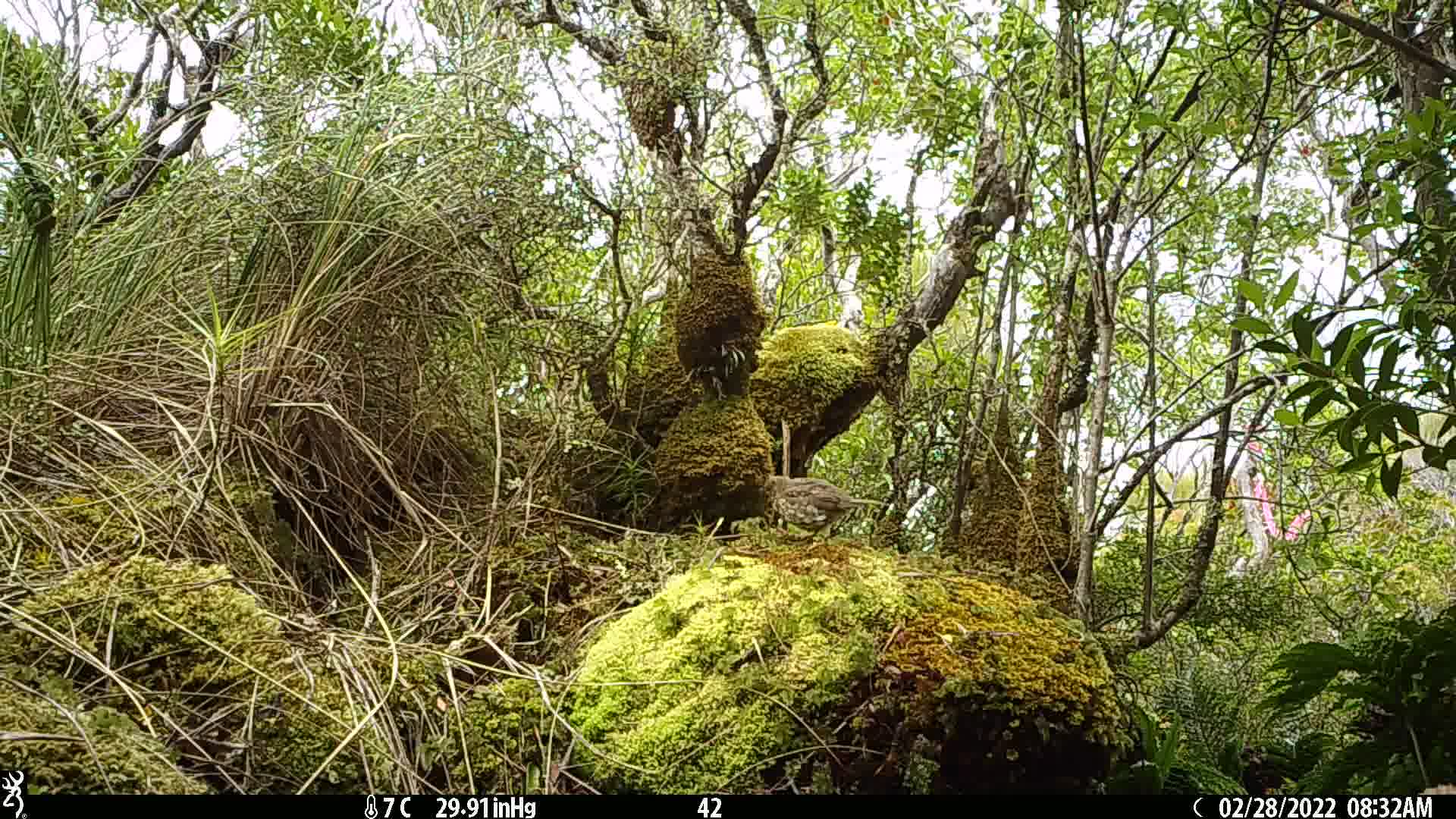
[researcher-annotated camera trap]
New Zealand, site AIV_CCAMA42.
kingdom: Animalia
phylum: Chordata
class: Aves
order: Passeriformes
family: Turdidae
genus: Turdus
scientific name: Turdus philomelos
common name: song thrush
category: thrush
Thrush (song thrush) (Turdus philomelos).